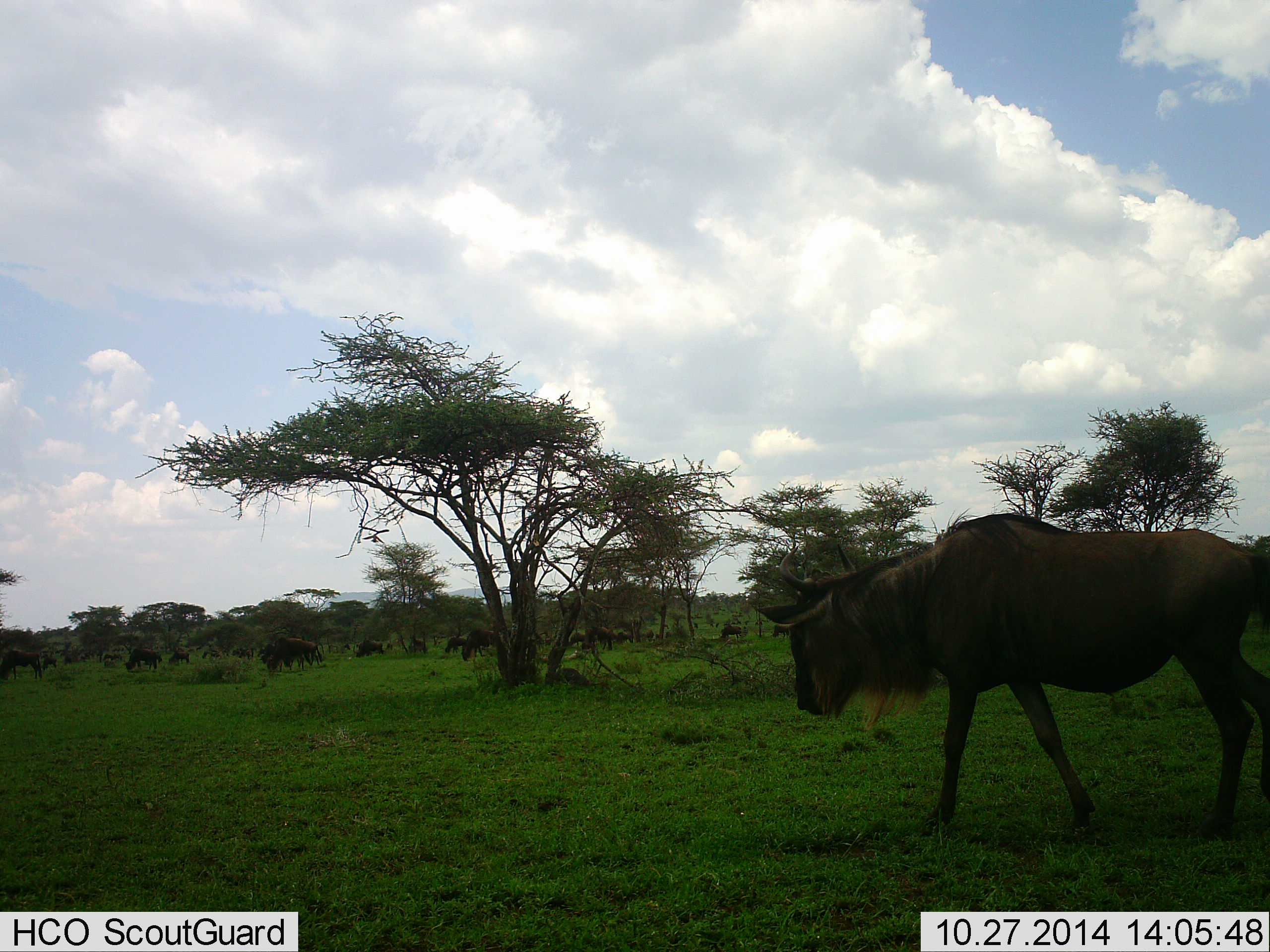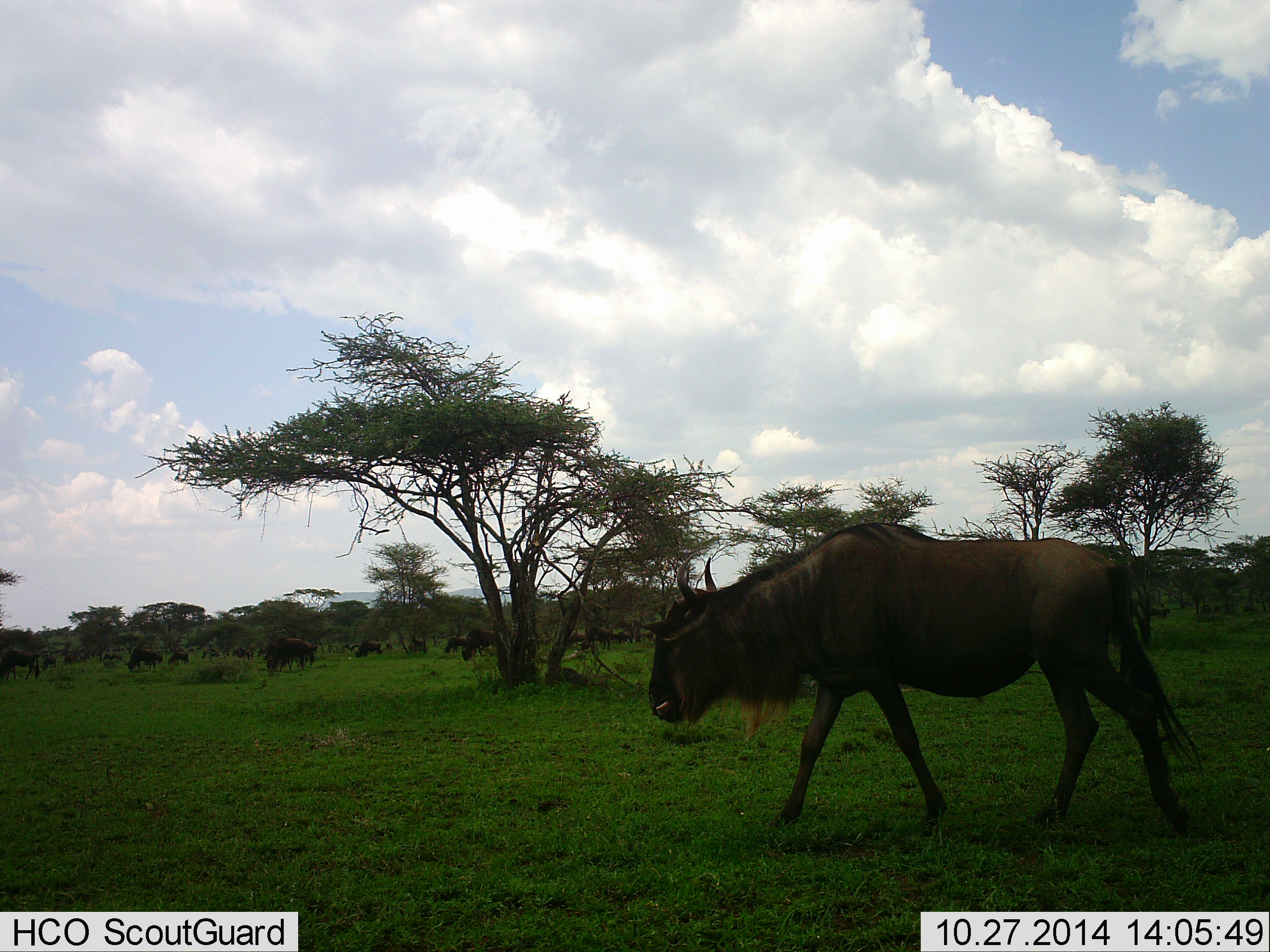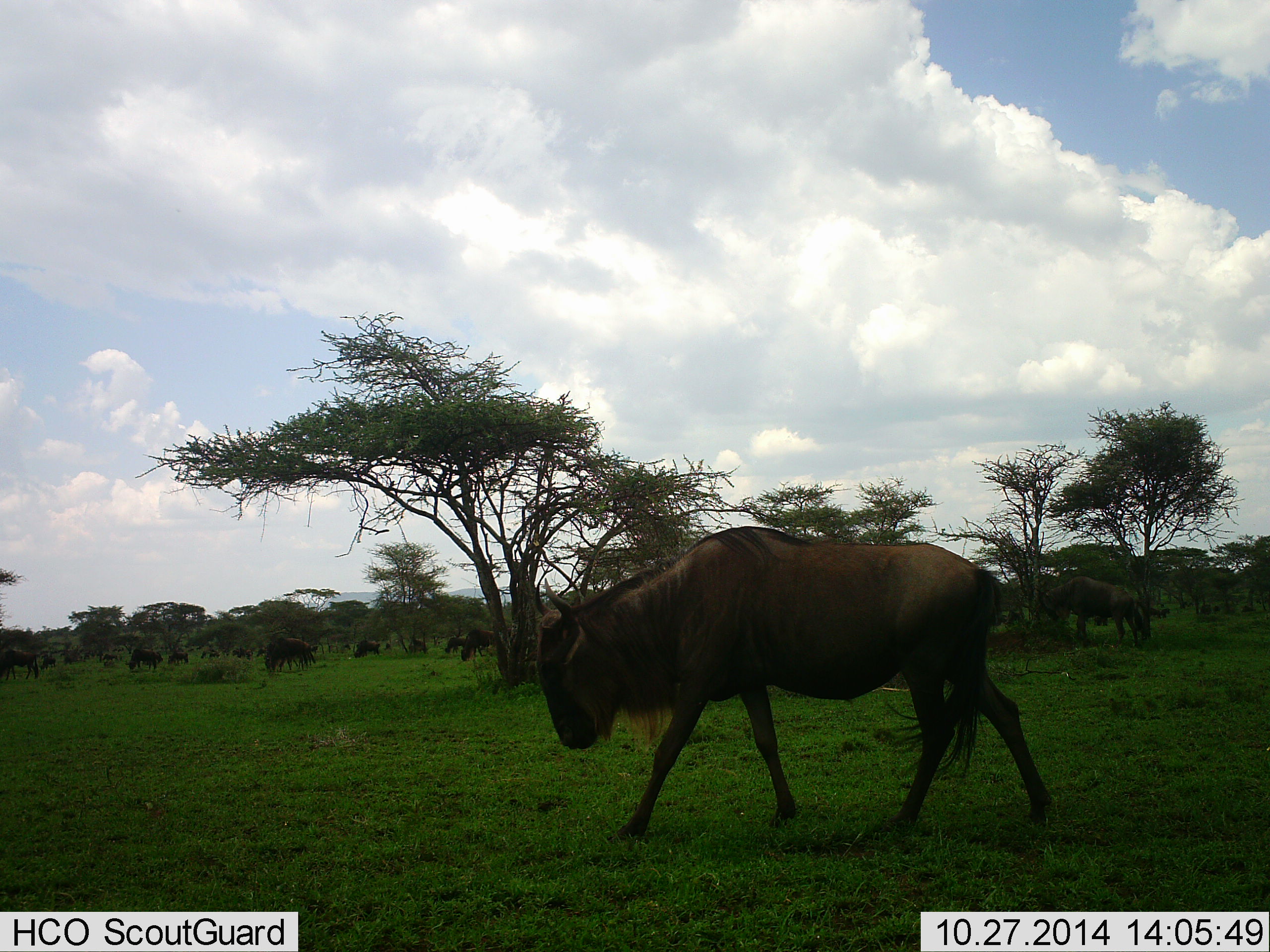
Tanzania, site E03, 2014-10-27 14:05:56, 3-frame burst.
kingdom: Animalia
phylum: Chordata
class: Mammalia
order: Artiodactyla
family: Bovidae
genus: Connochaetes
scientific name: Connochaetes taurinus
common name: blue wildebeest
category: wildebeest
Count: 11-50.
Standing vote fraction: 42%.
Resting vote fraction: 0%.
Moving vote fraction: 75%.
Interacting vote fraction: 8%.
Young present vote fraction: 0%.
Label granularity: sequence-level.